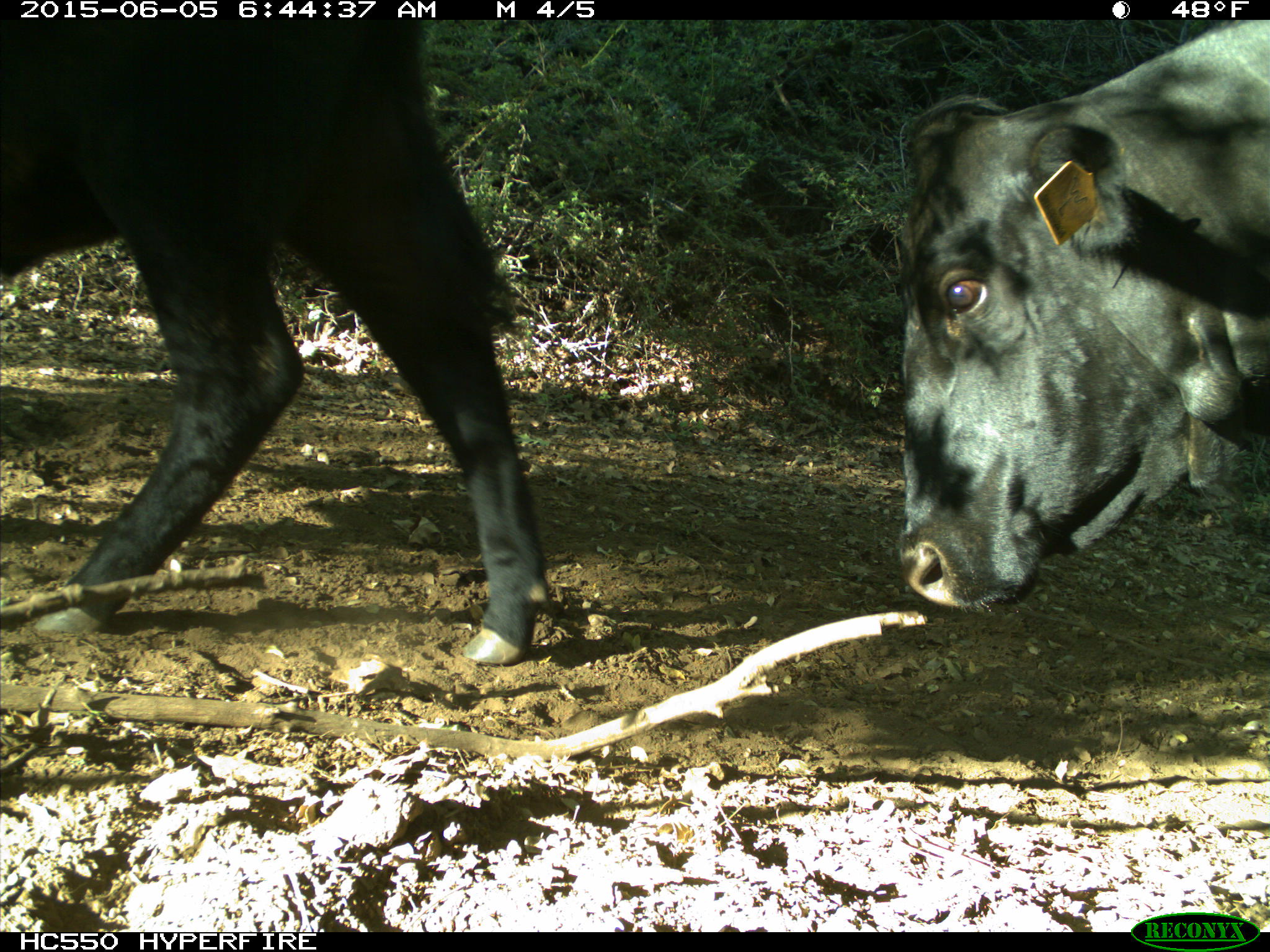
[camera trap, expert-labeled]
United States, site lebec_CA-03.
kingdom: Animalia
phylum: Chordata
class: Mammalia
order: Artiodactyla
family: Bovidae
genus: Bos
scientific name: Bos taurus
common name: domestic cow